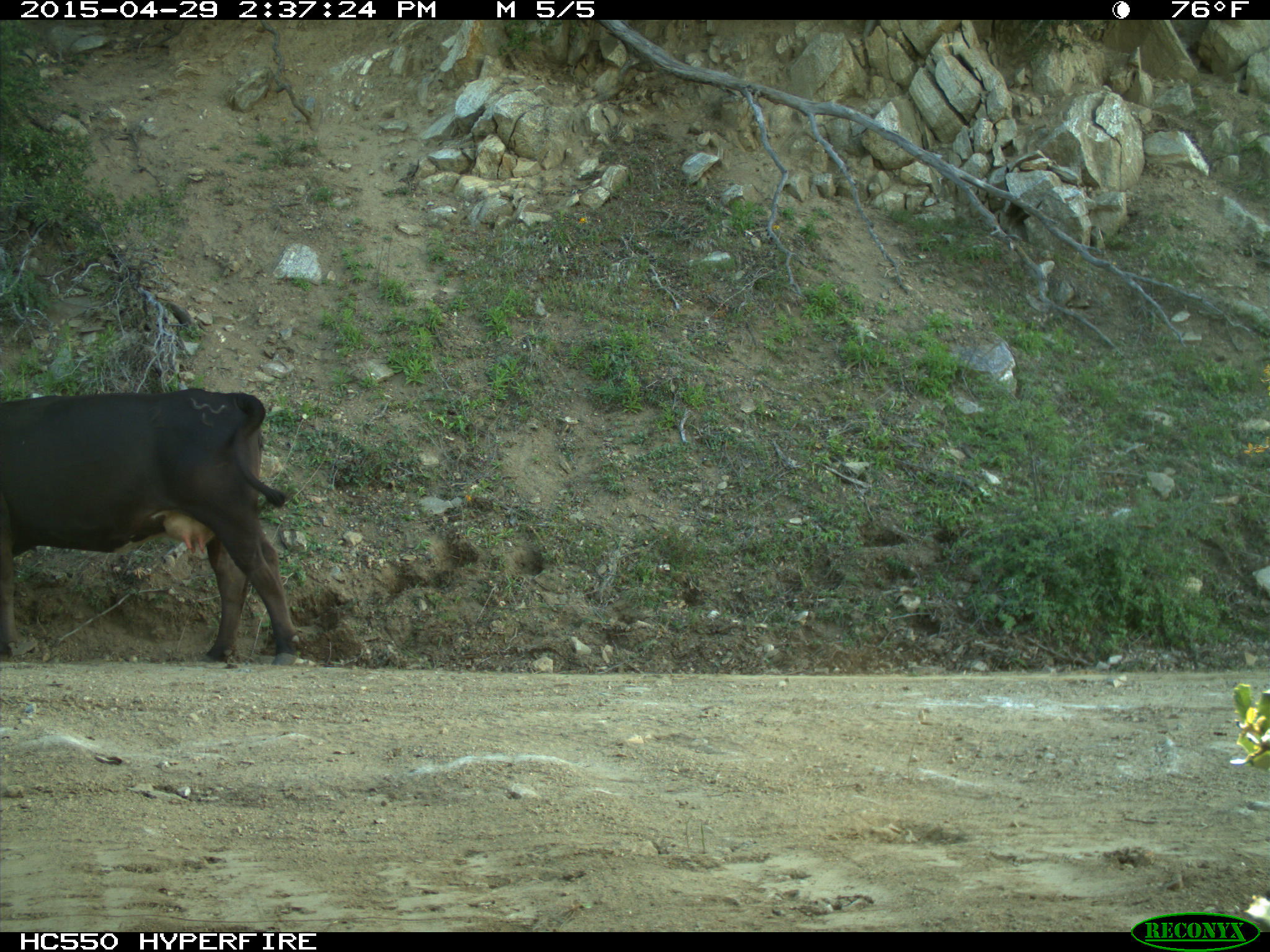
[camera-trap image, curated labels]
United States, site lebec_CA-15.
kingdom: Animalia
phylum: Chordata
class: Mammalia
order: Artiodactyla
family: Bovidae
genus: Bos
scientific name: Bos taurus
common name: domestic cow